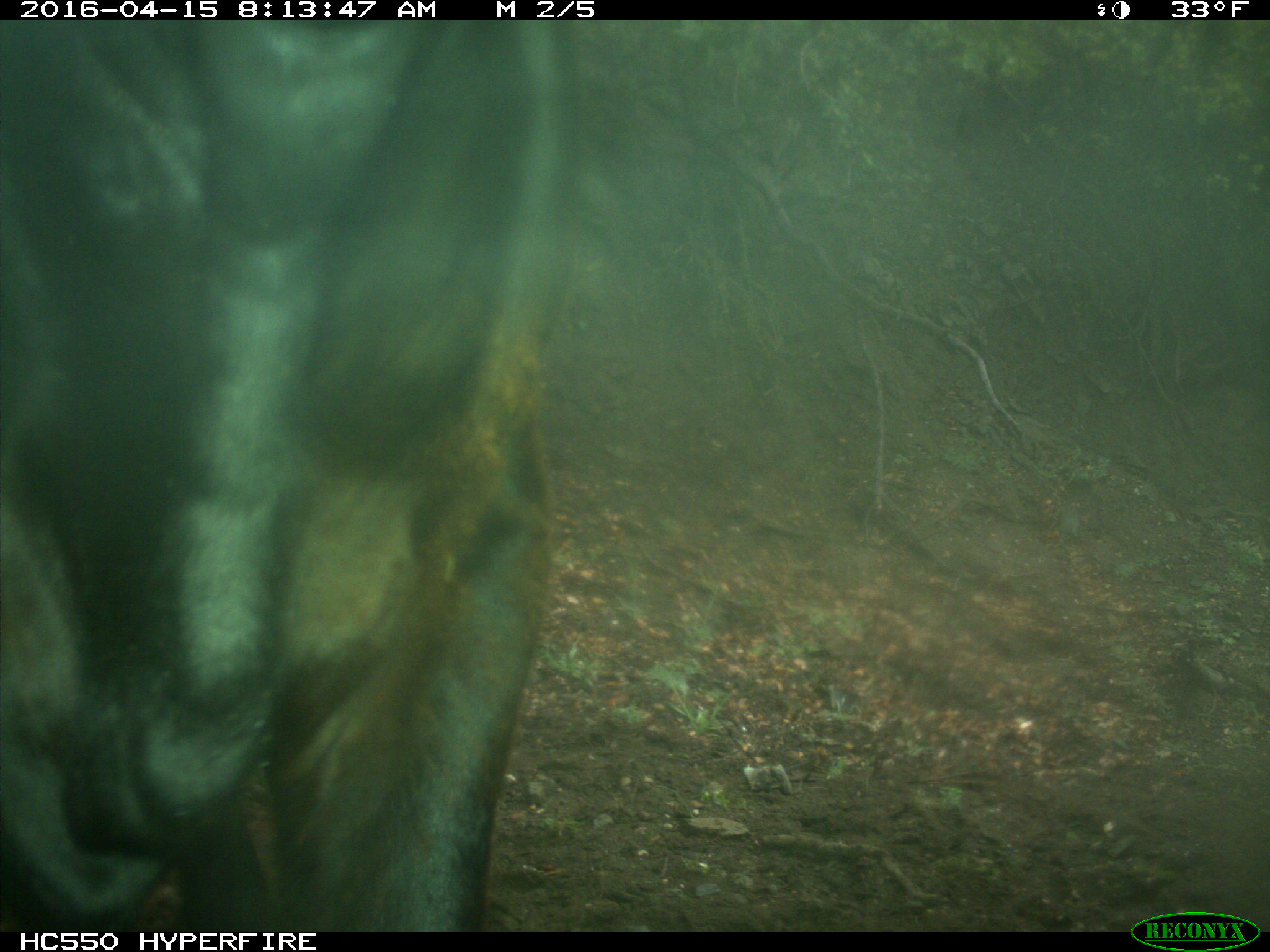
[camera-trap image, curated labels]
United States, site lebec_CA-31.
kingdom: Animalia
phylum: Chordata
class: Mammalia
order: Artiodactyla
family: Bovidae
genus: Bos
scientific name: Bos taurus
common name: domestic cow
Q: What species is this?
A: Bos taurus (domestic cow).